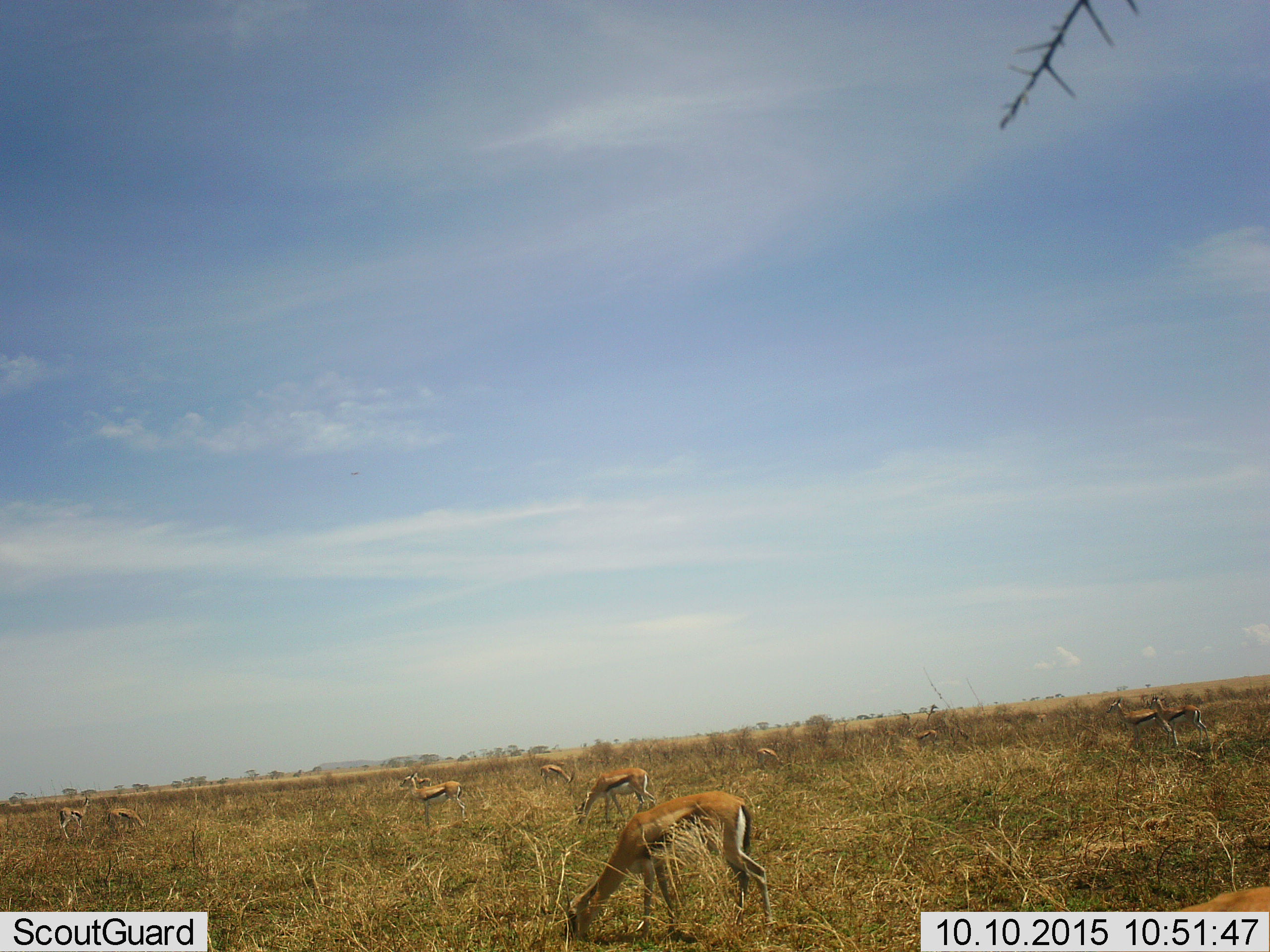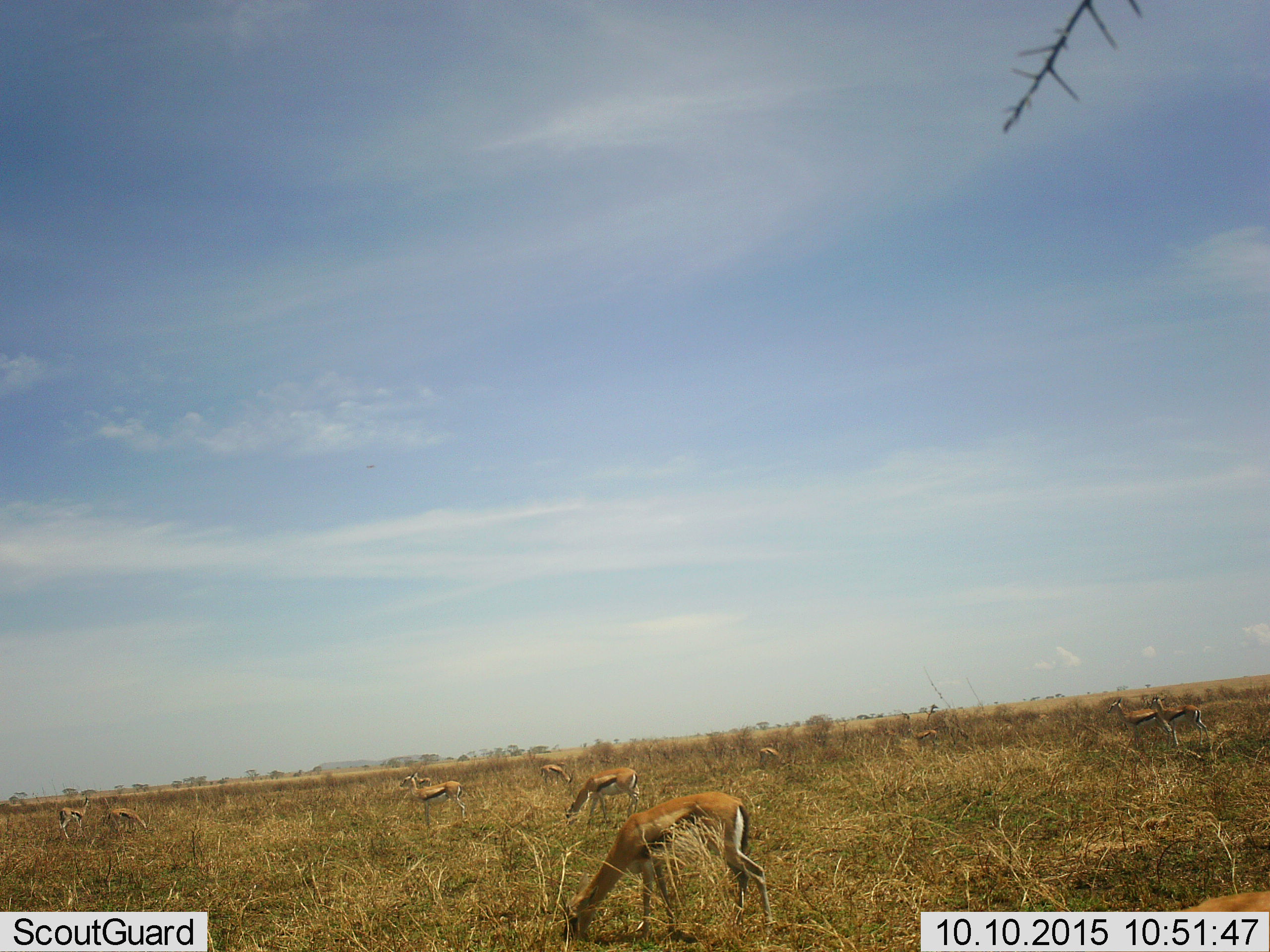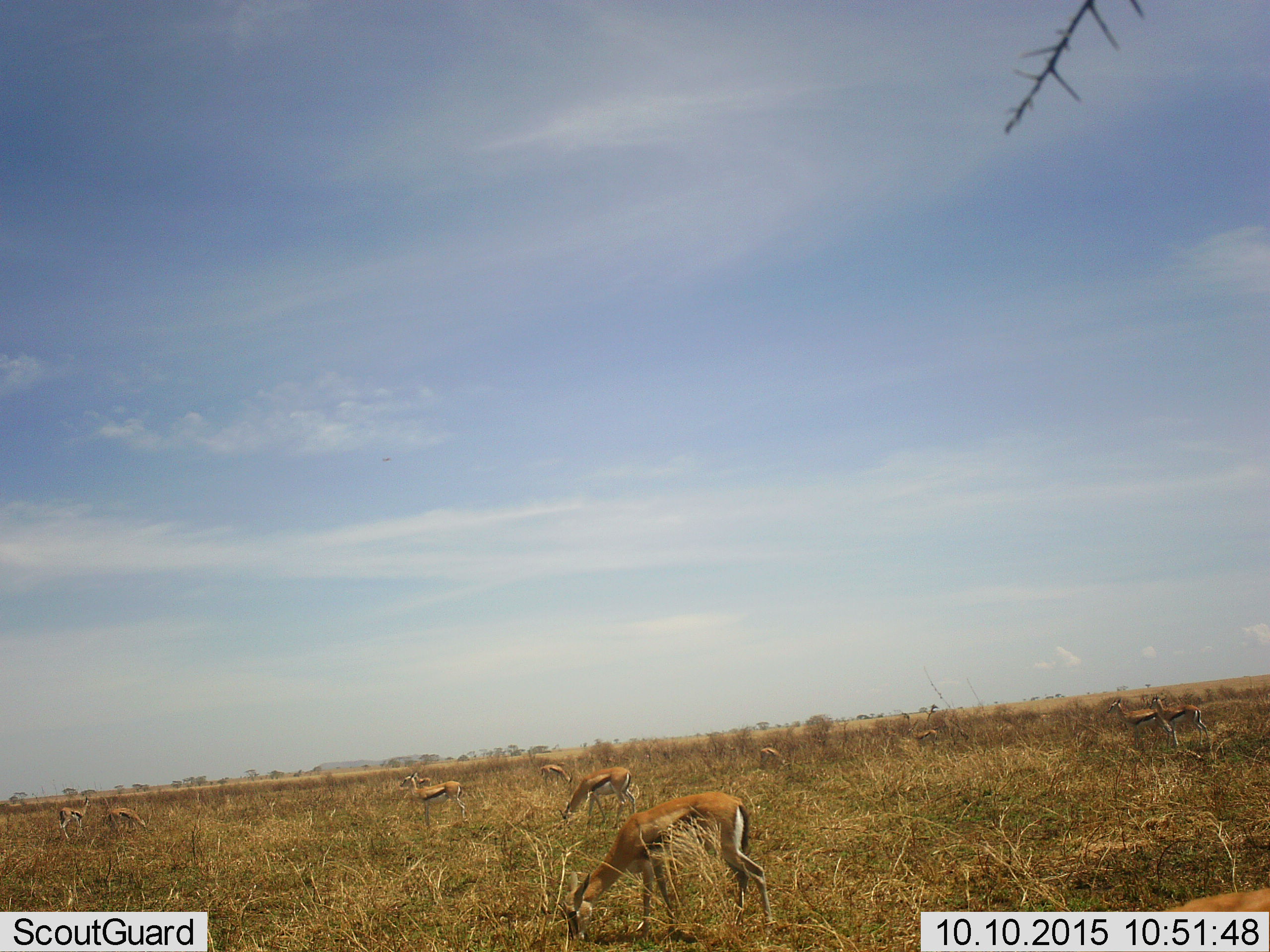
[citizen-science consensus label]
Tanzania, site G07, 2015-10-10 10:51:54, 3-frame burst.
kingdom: Animalia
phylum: Chordata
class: Mammalia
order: Artiodactyla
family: Bovidae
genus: Eudorcas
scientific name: Eudorcas thomsonii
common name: thomson's gazelle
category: gazellethomsons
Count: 11-50.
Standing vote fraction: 88%.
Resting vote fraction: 0%.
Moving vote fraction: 38%.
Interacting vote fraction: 0%.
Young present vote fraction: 0%.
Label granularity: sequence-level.